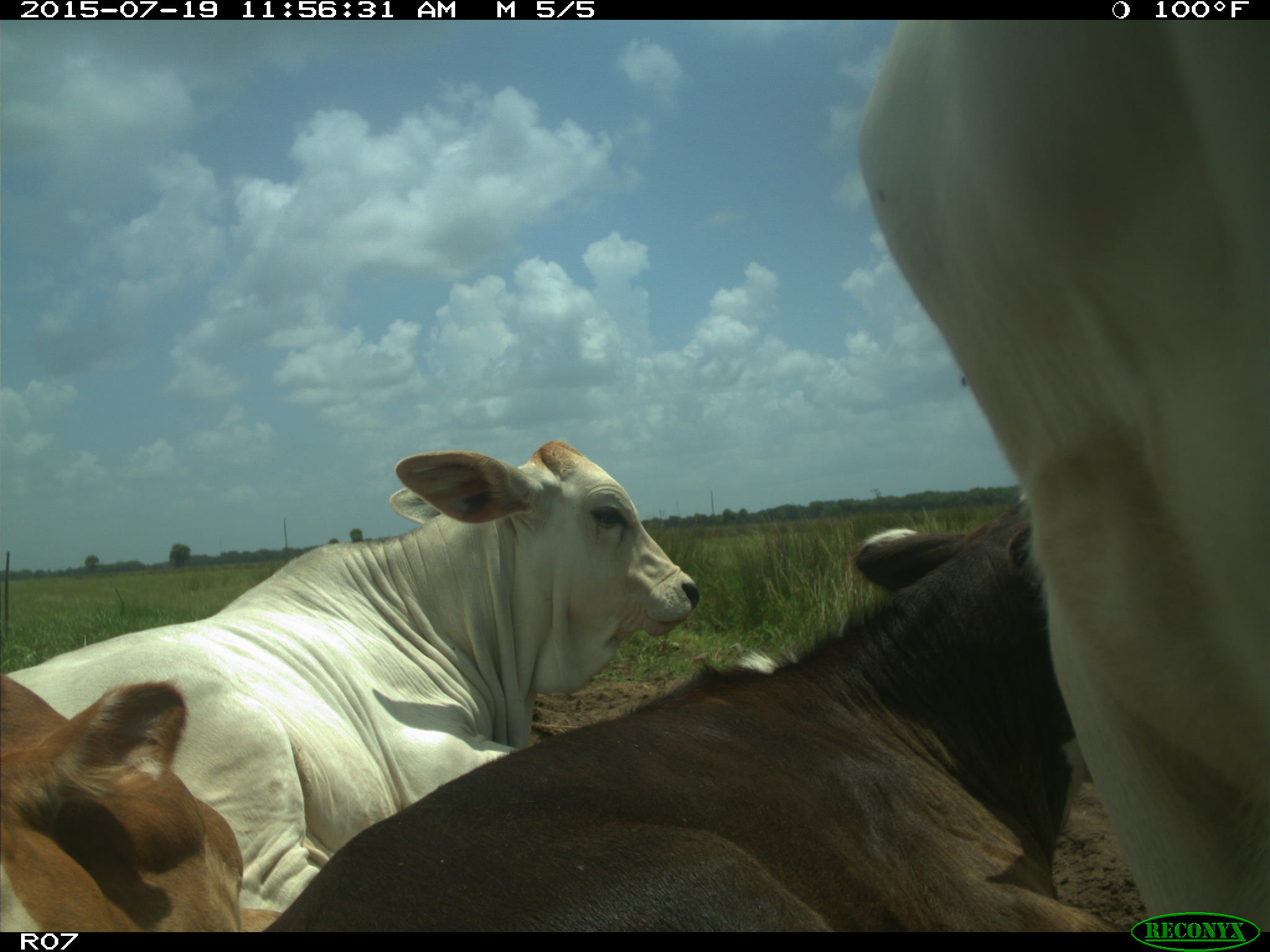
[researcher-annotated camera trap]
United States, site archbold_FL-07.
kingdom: Animalia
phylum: Chordata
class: Mammalia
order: Artiodactyla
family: Bovidae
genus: Bos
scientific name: Bos taurus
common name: domestic cow